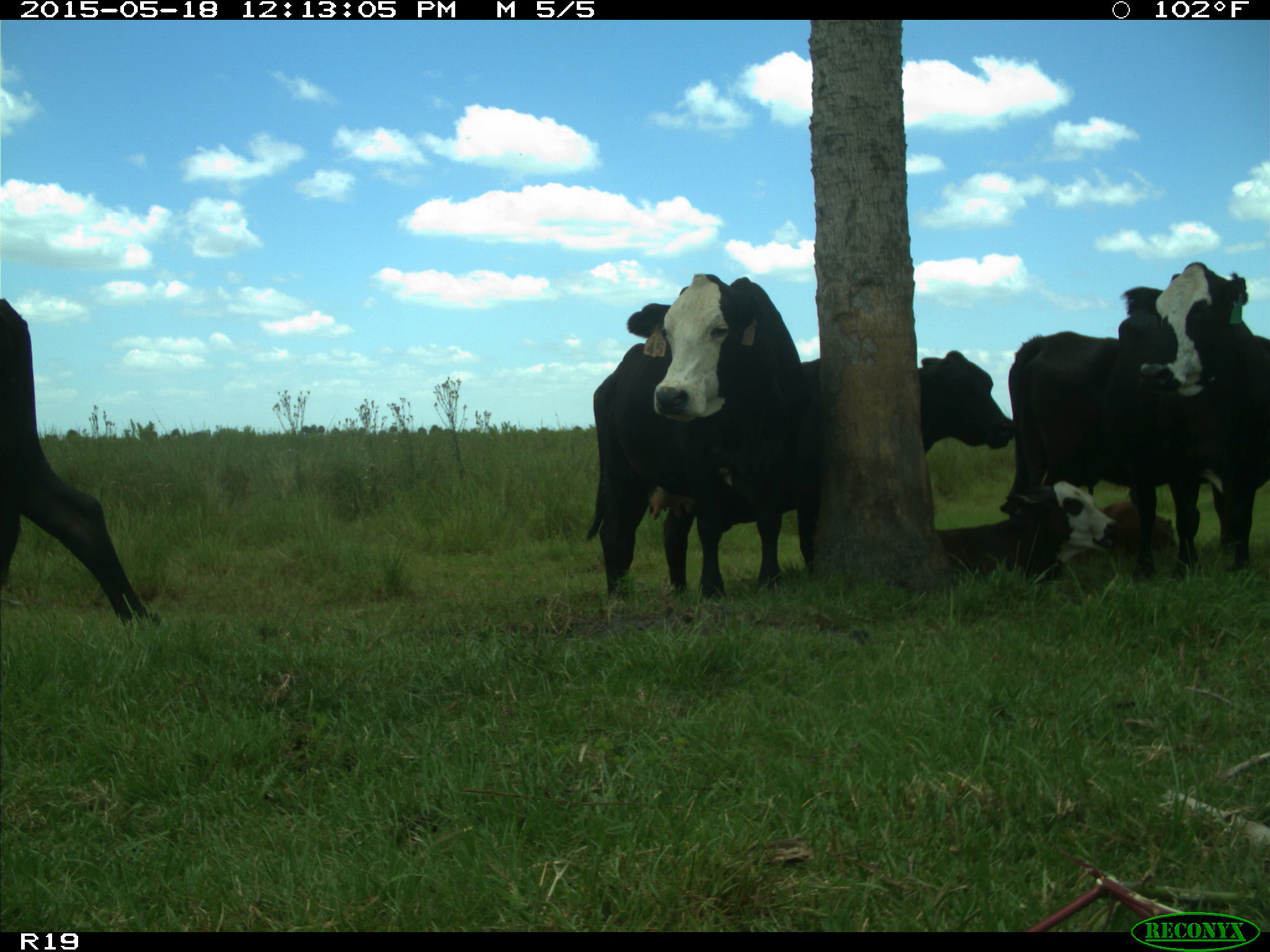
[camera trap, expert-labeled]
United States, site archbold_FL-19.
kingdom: Animalia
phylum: Chordata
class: Mammalia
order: Artiodactyla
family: Bovidae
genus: Bos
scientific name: Bos taurus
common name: domestic cow